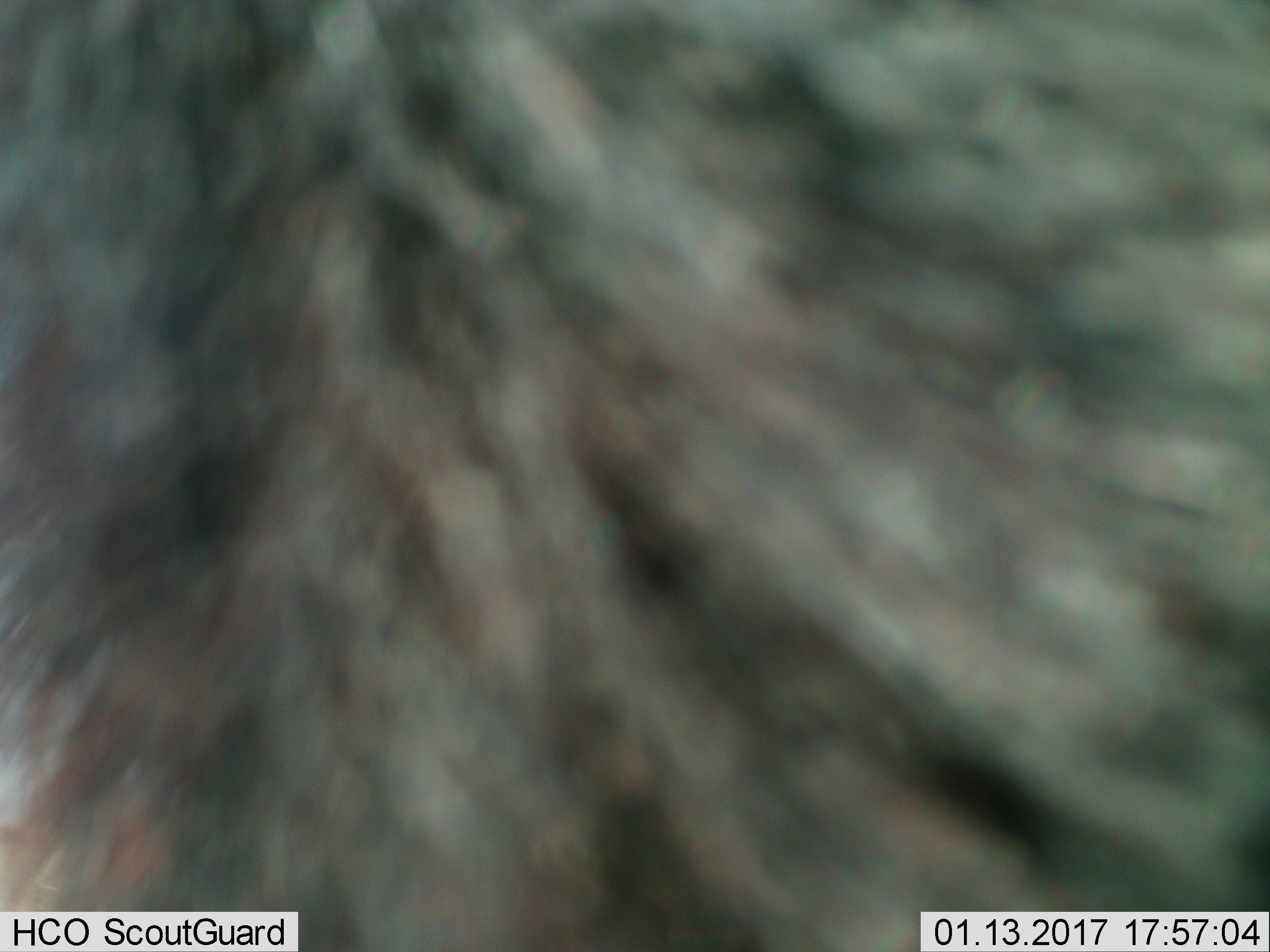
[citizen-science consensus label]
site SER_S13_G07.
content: unidentified animal